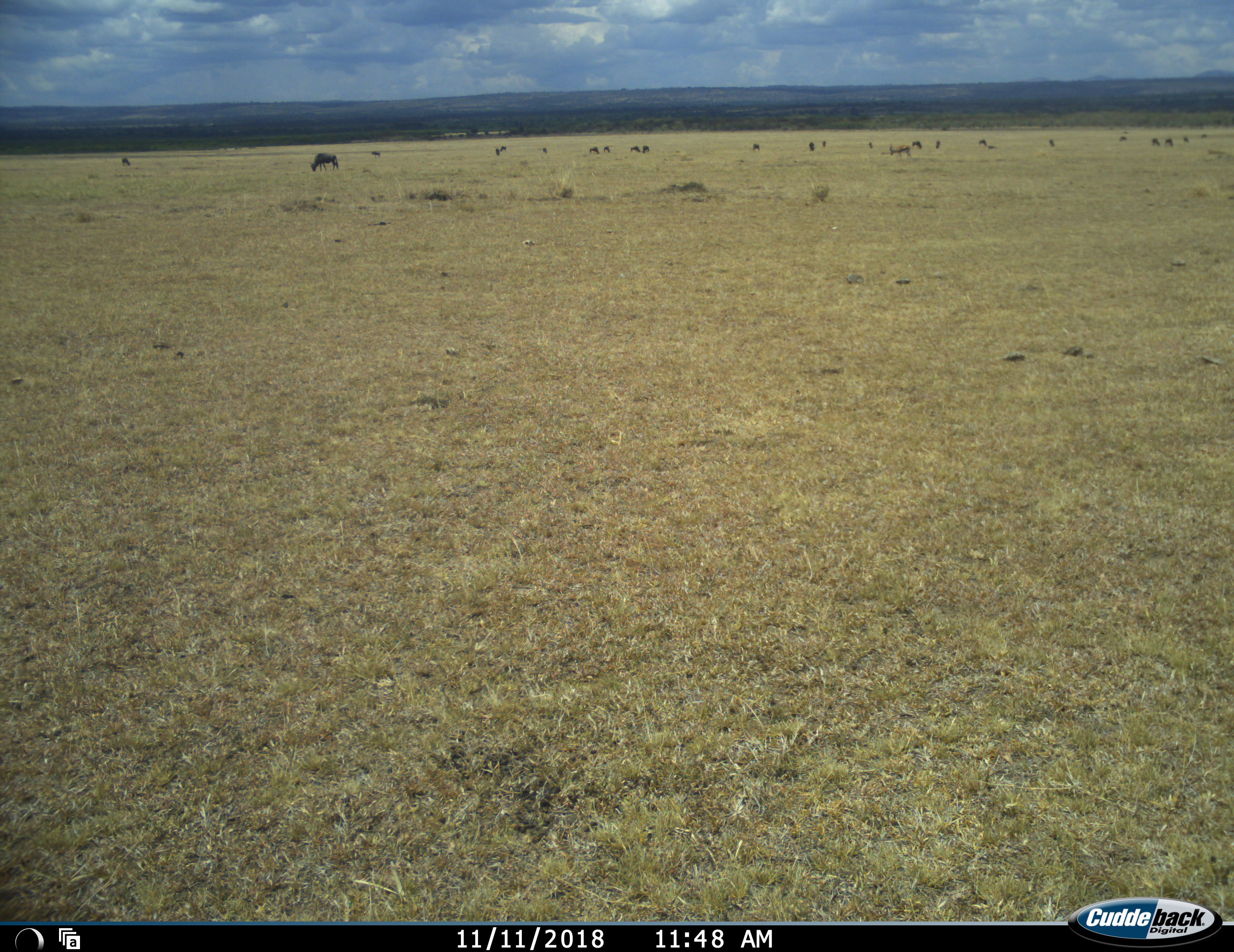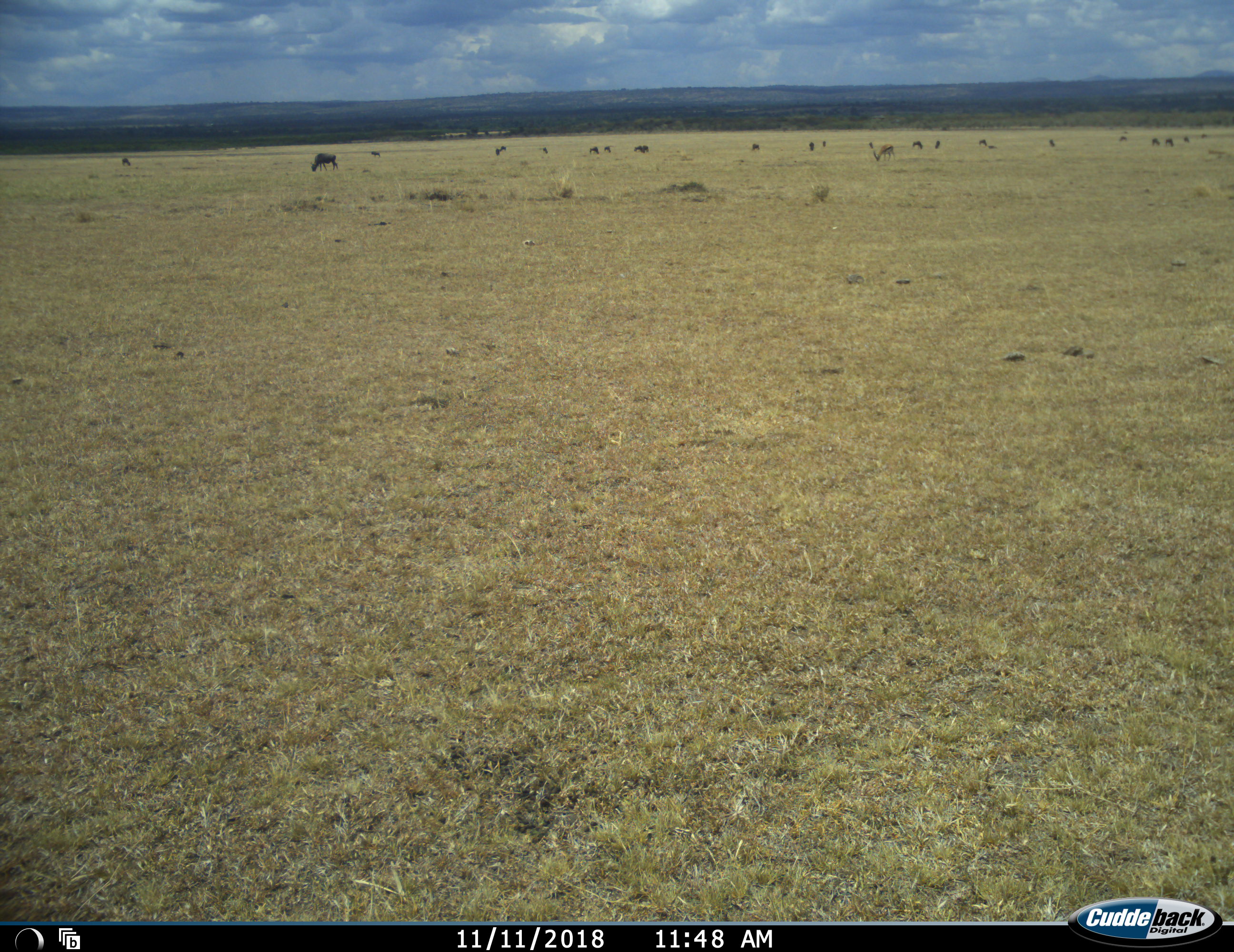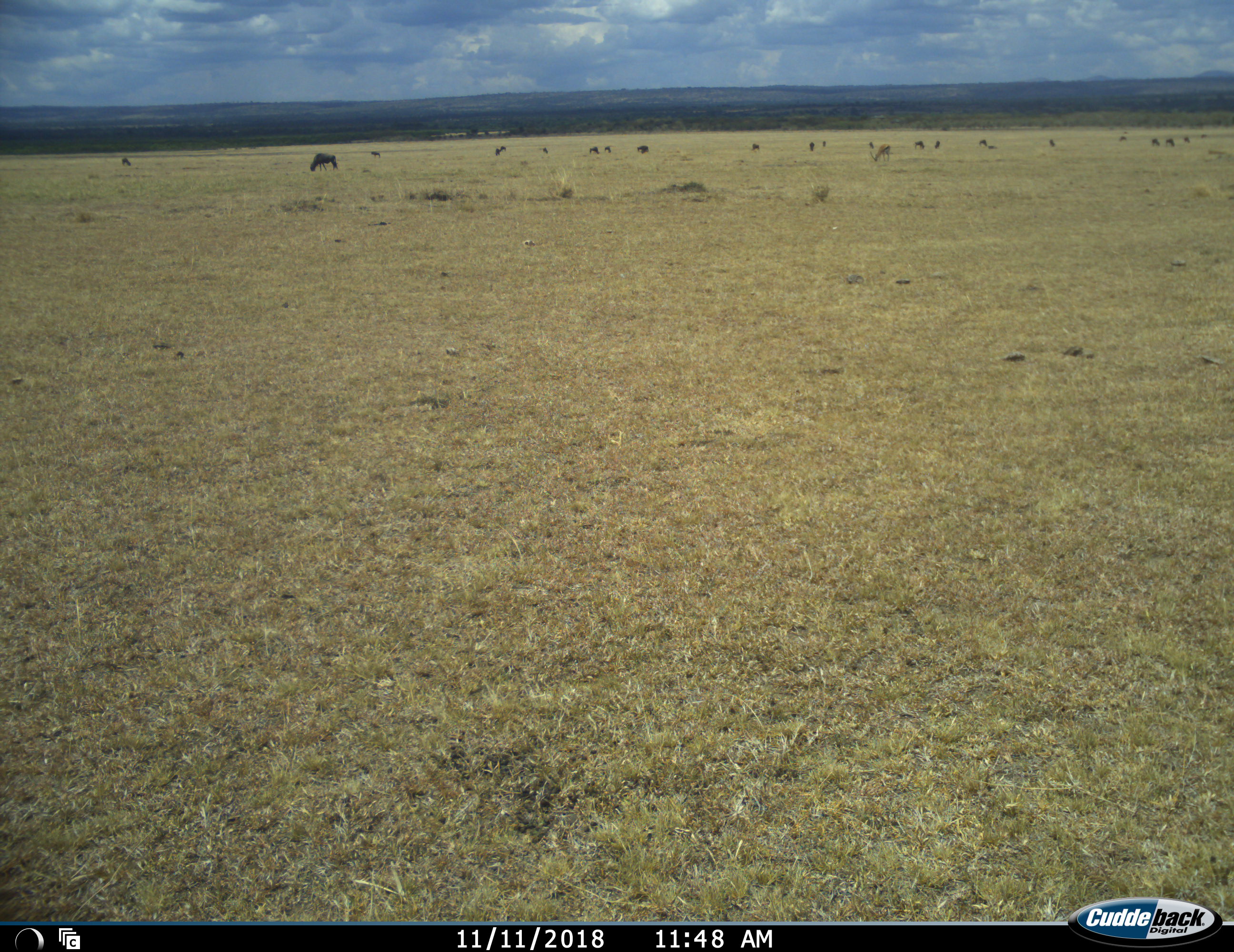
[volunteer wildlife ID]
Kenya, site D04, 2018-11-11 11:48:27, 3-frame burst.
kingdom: Animalia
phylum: Chordata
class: Mammalia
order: Artiodactyla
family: Bovidae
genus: Eudorcas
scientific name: Eudorcas thomsonii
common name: thomson's gazelle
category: gazellethomsons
Gazellethomsons (thomson's gazelle) (Eudorcas thomsonii), count 1. Behavior (volunteer vote fractions): standing 67%, resting 0%, moving 33%, interacting 0%. Young present (vote fraction): 0%. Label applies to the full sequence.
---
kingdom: Animalia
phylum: Chordata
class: Mammalia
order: Artiodactyla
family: Bovidae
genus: Connochaetes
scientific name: Connochaetes taurinus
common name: common wildebeest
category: wildebeest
Wildebeest (common wildebeest) (Connochaetes taurinus), count 11-50. Behavior (volunteer vote fractions): standing 20%, resting 0%, moving 20%, interacting 0%. Young present (vote fraction): 20%. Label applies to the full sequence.